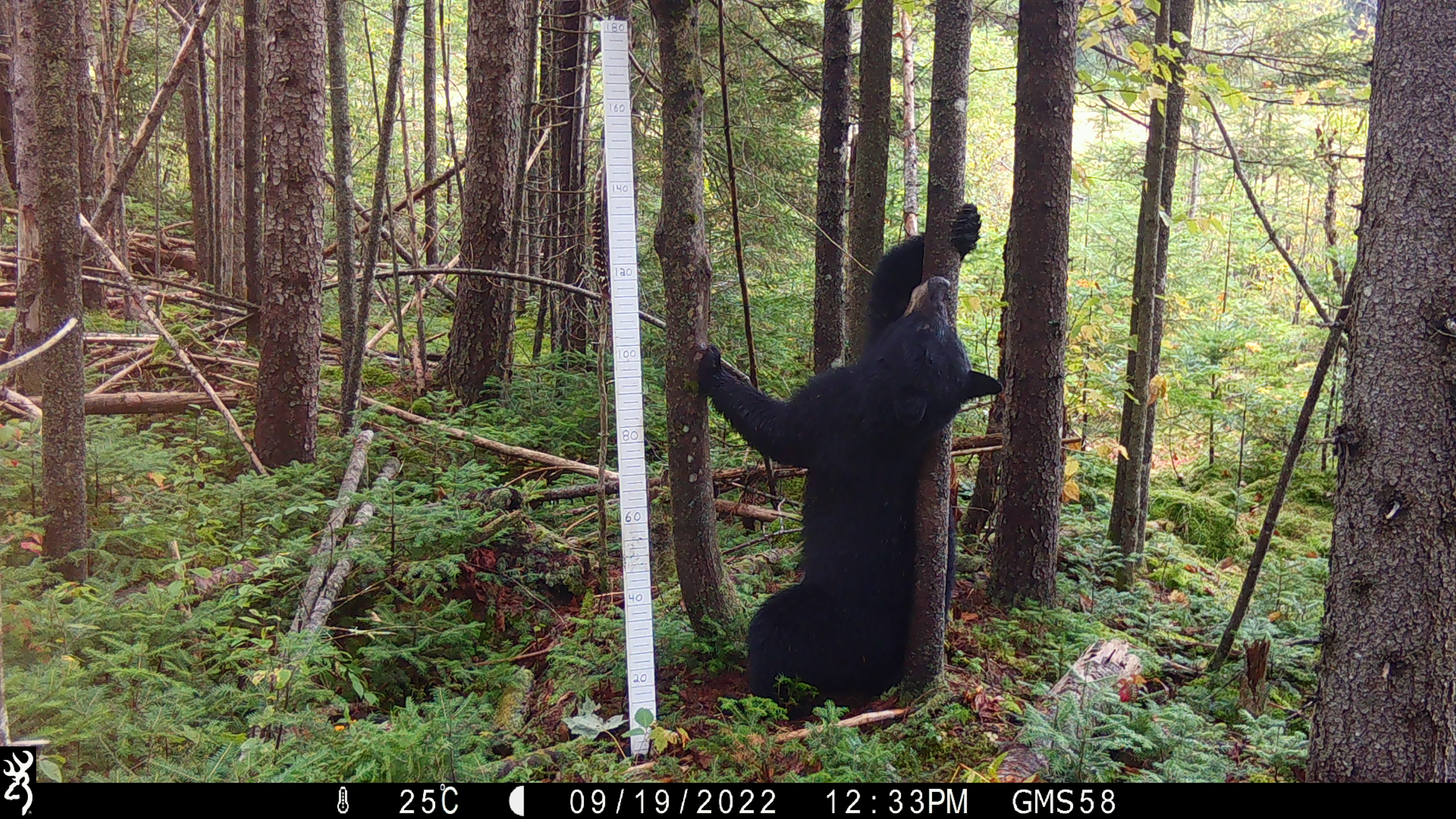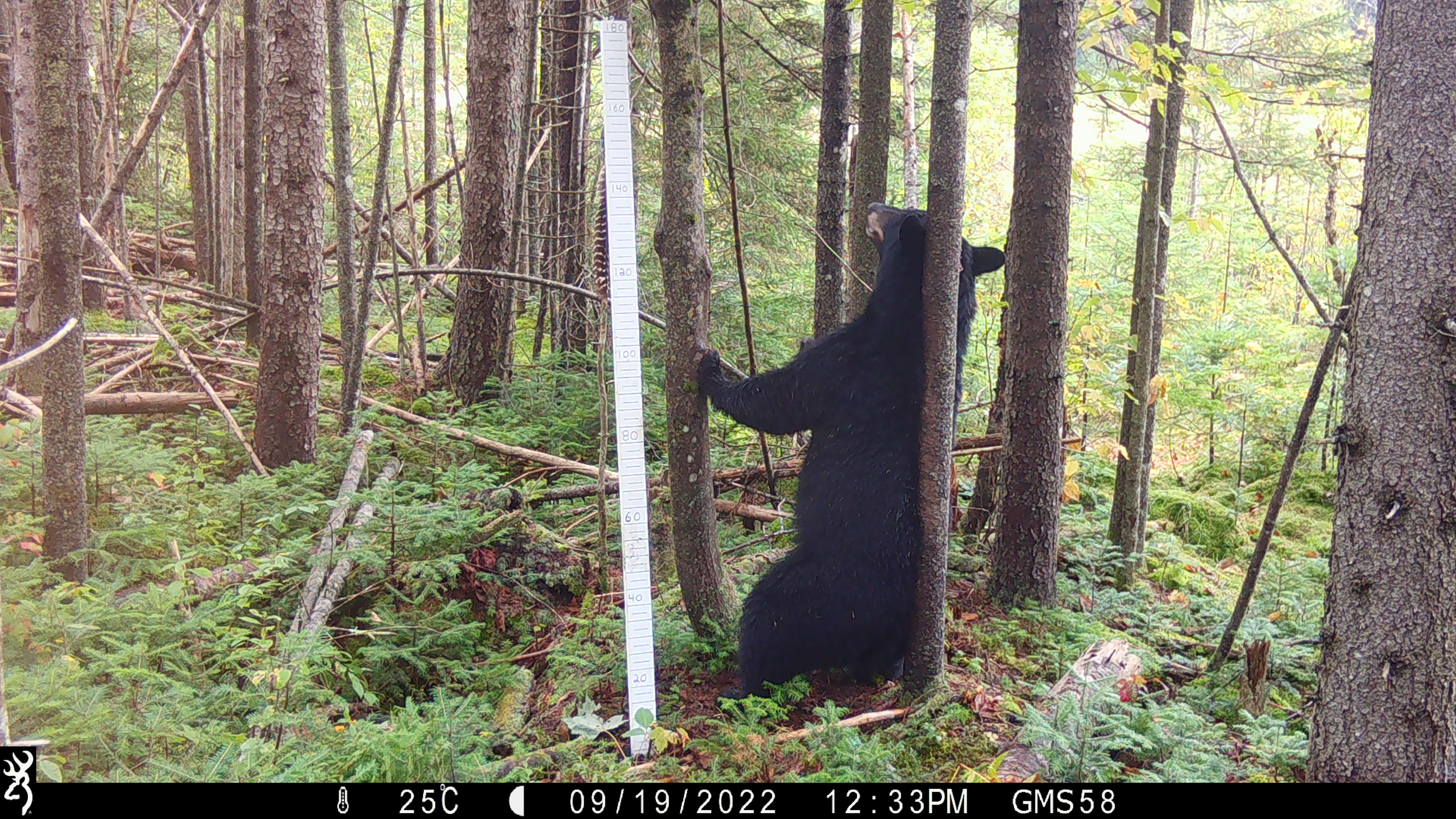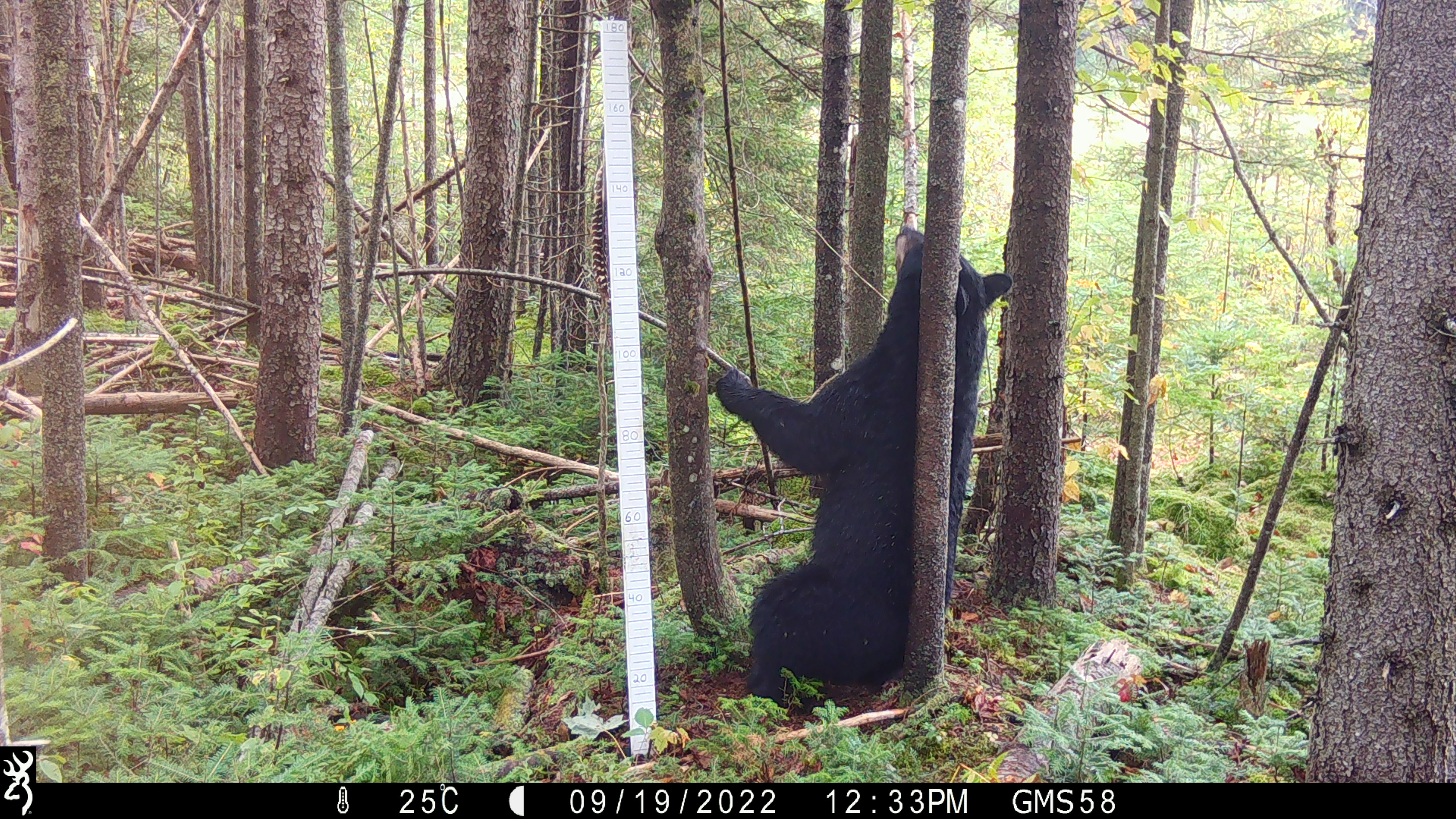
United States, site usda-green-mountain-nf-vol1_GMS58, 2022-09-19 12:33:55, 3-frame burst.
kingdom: Animalia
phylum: Chordata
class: Mammalia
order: Carnivora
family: Ursidae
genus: Ursus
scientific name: Ursus americanus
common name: black bear